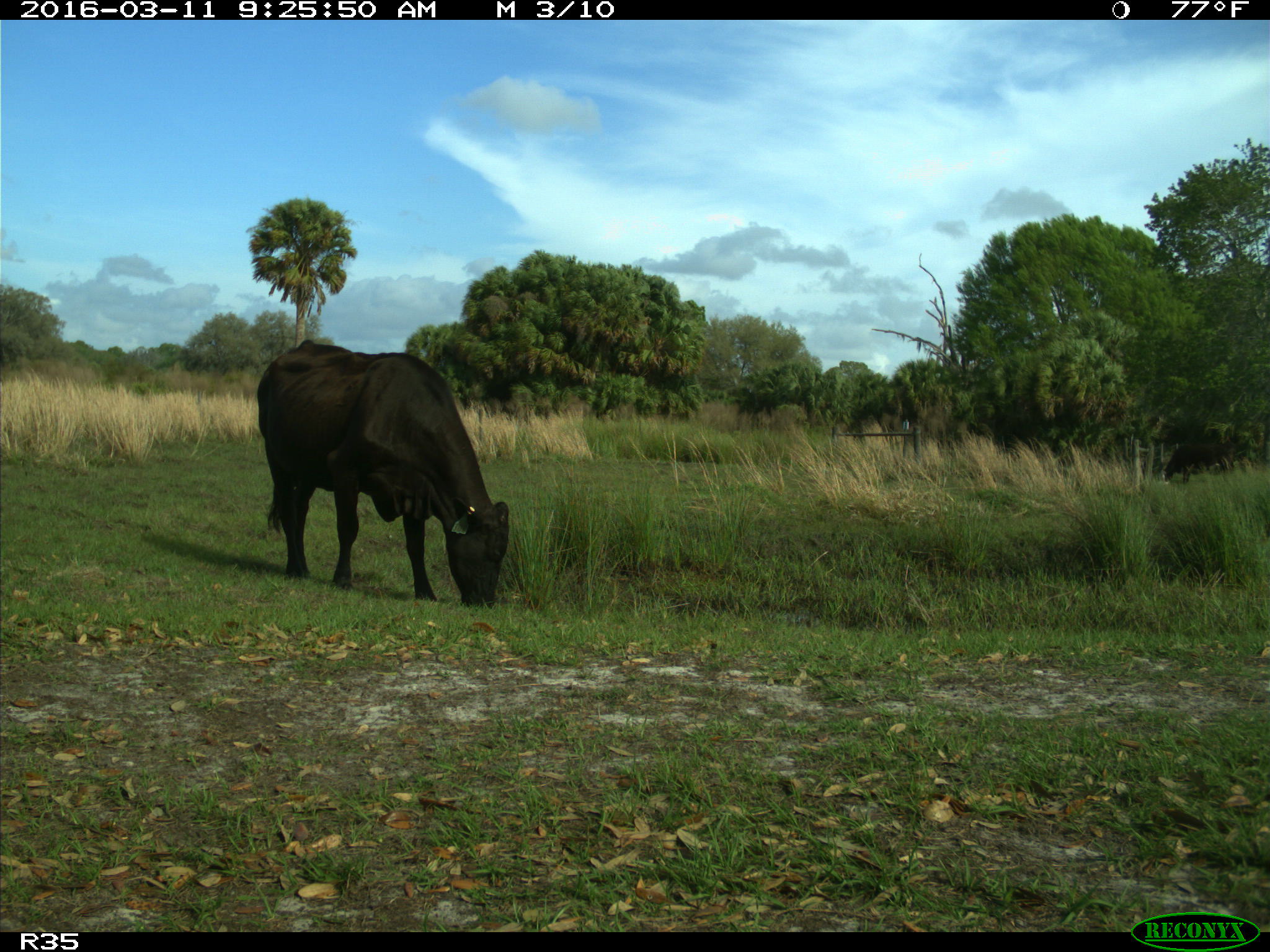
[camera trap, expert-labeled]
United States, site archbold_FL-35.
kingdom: Animalia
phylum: Chordata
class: Mammalia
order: Artiodactyla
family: Bovidae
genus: Bos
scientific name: Bos taurus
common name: domestic cow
Bos taurus (domestic cow).